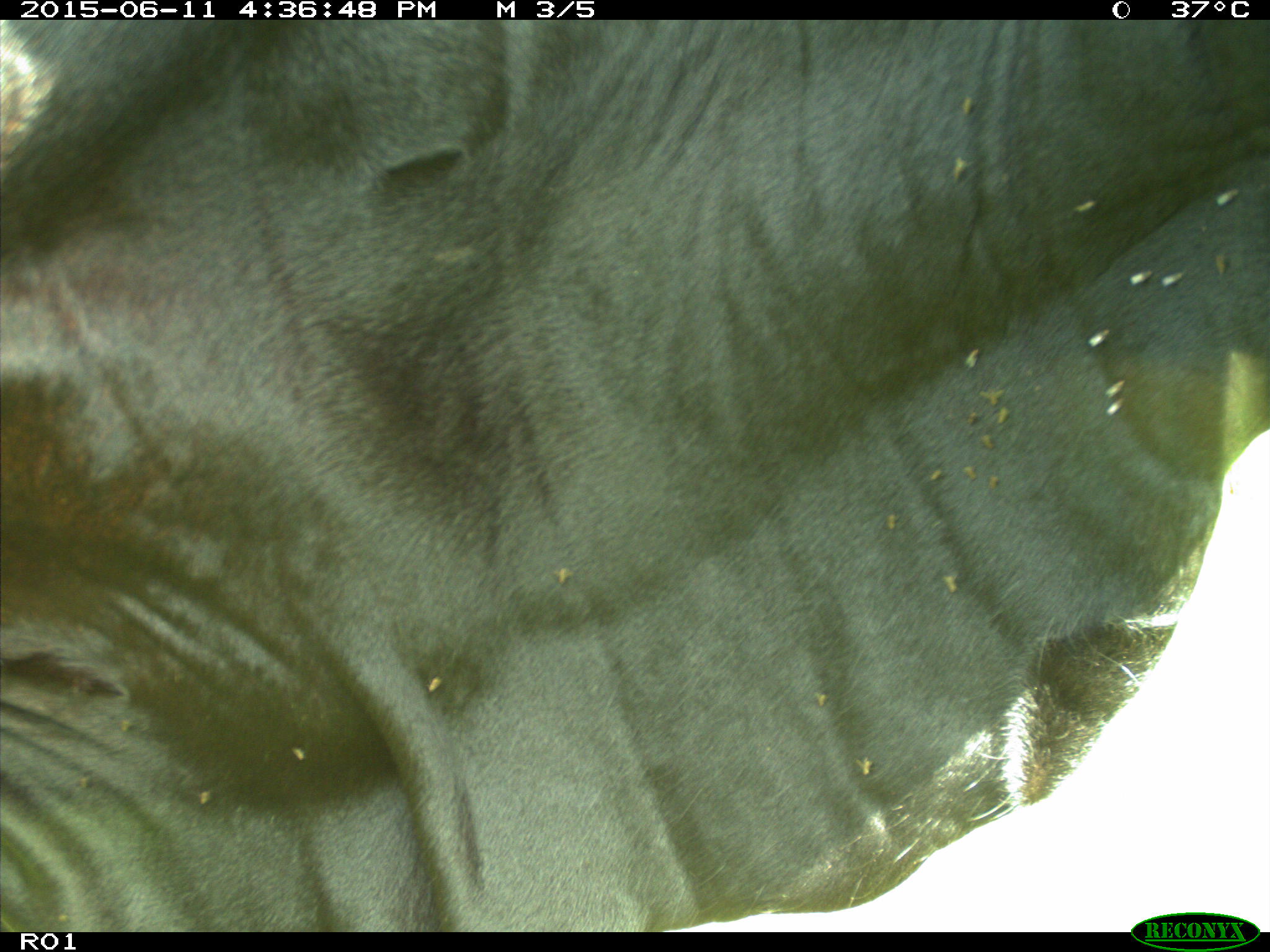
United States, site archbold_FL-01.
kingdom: Animalia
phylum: Chordata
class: Mammalia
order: Artiodactyla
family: Bovidae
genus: Bos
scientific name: Bos taurus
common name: domestic cow